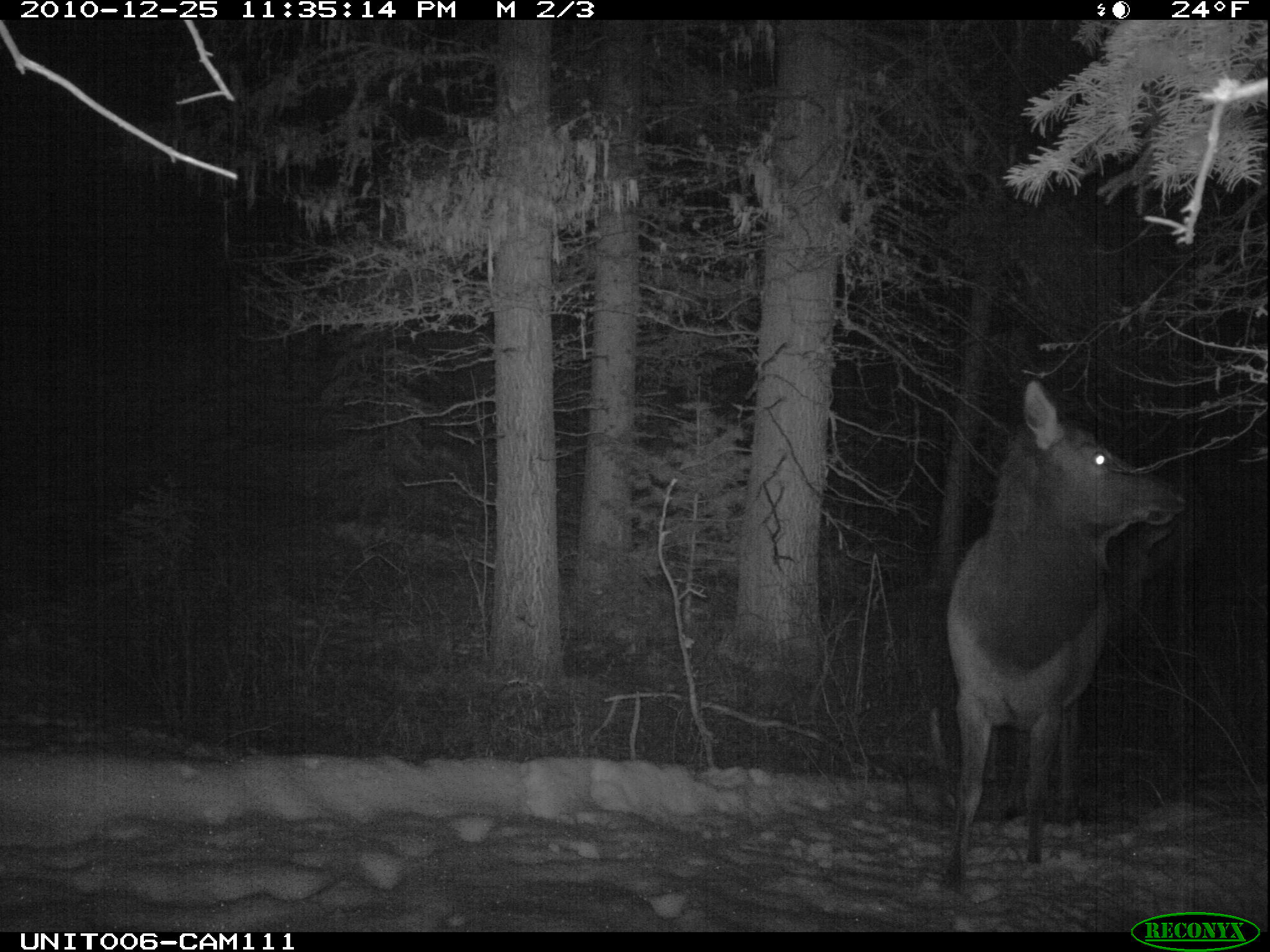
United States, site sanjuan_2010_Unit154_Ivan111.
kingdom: Animalia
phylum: Chordata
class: Mammalia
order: Artiodactyla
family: Cervidae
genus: Cervus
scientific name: Cervus elaphus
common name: red deer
Cervus elaphus (red deer).